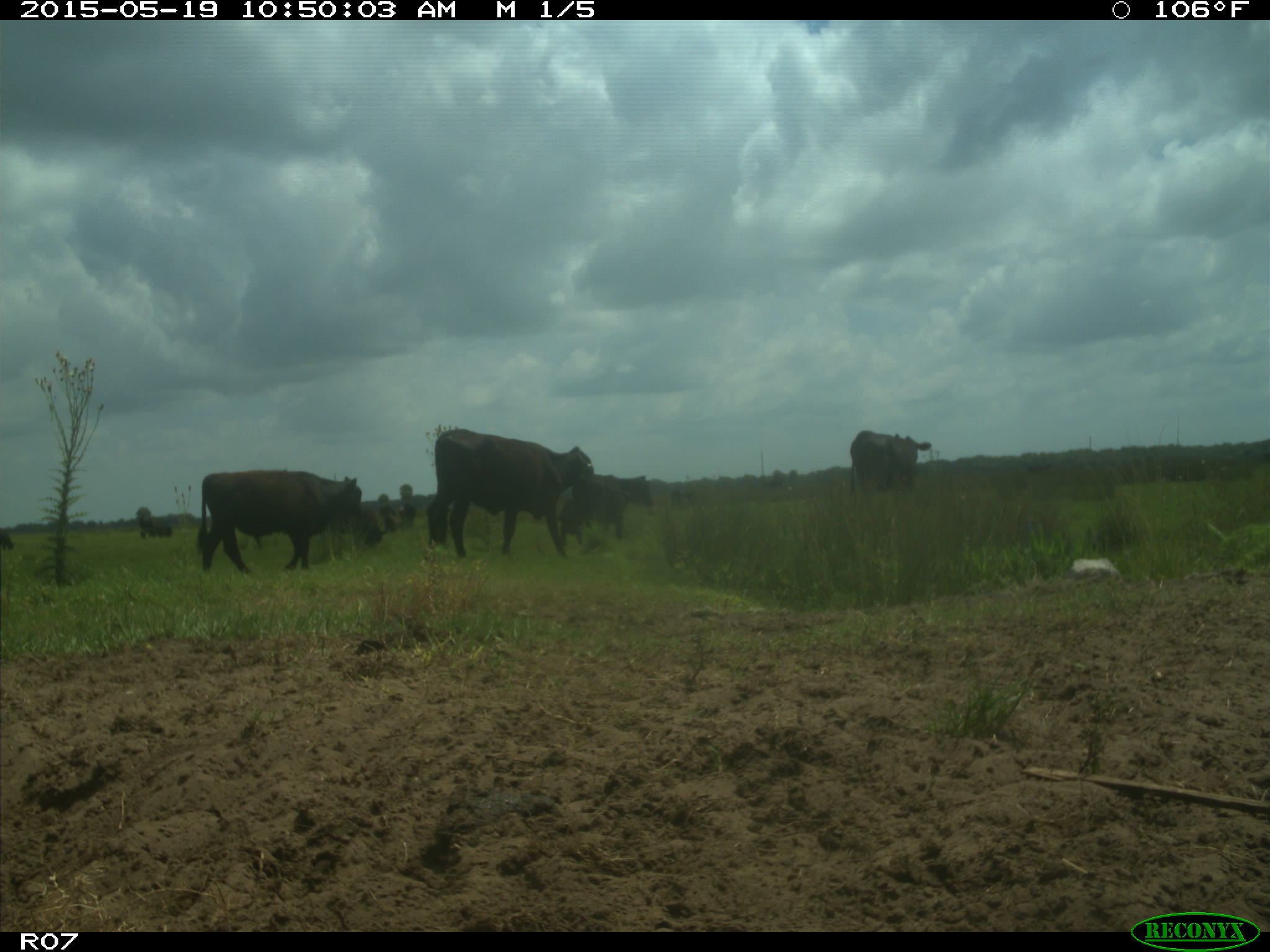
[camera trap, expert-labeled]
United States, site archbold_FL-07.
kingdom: Animalia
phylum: Chordata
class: Mammalia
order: Artiodactyla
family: Bovidae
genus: Bos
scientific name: Bos taurus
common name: domestic cow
Bos taurus (domestic cow).